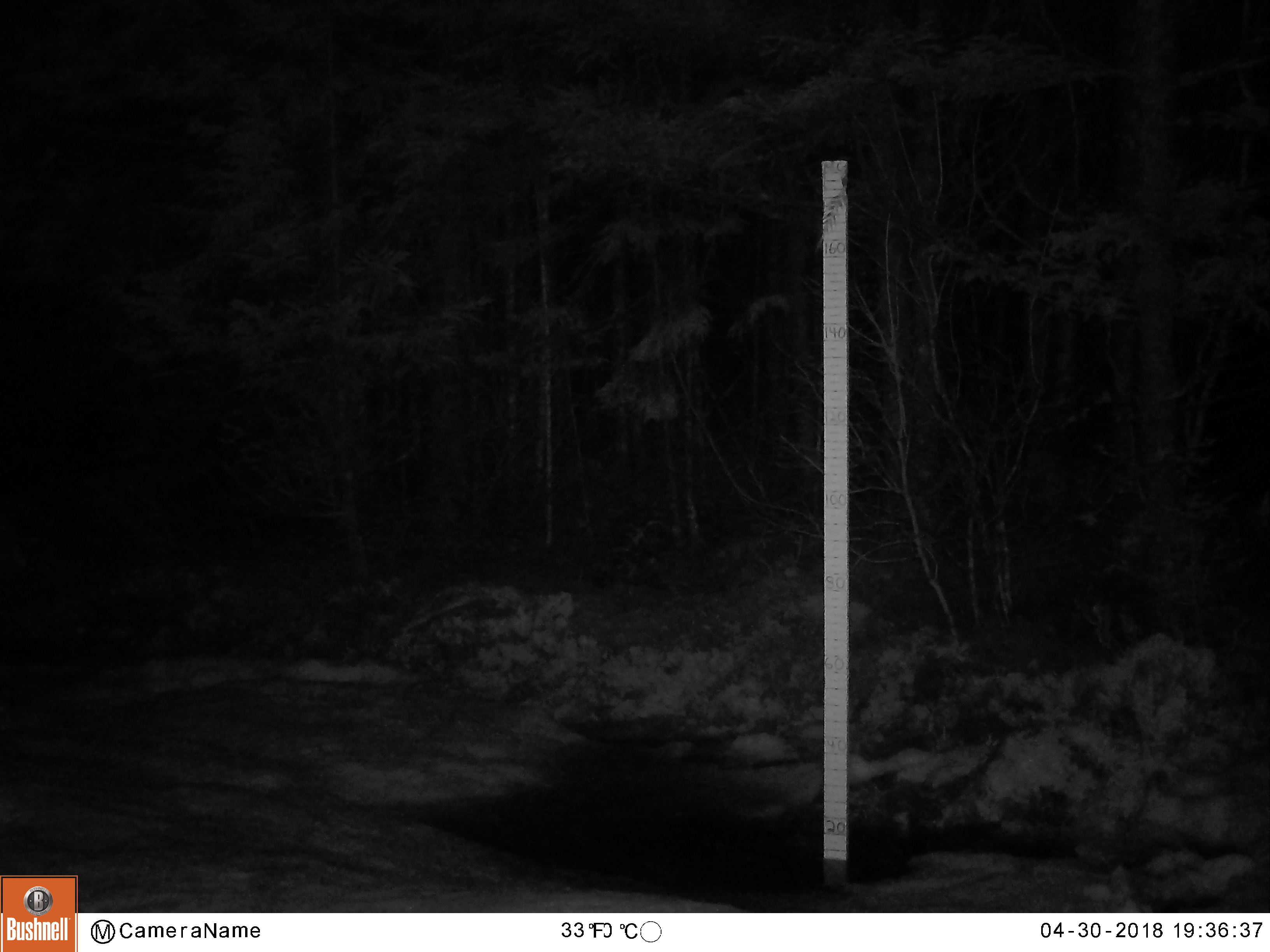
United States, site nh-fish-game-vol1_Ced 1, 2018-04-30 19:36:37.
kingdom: Animalia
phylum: Chordata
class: Mammalia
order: Lagomorpha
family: Leporidae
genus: Lepus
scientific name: Lepus americanus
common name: snowshoe hare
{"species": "snowshoe hare (Lepus americanus)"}